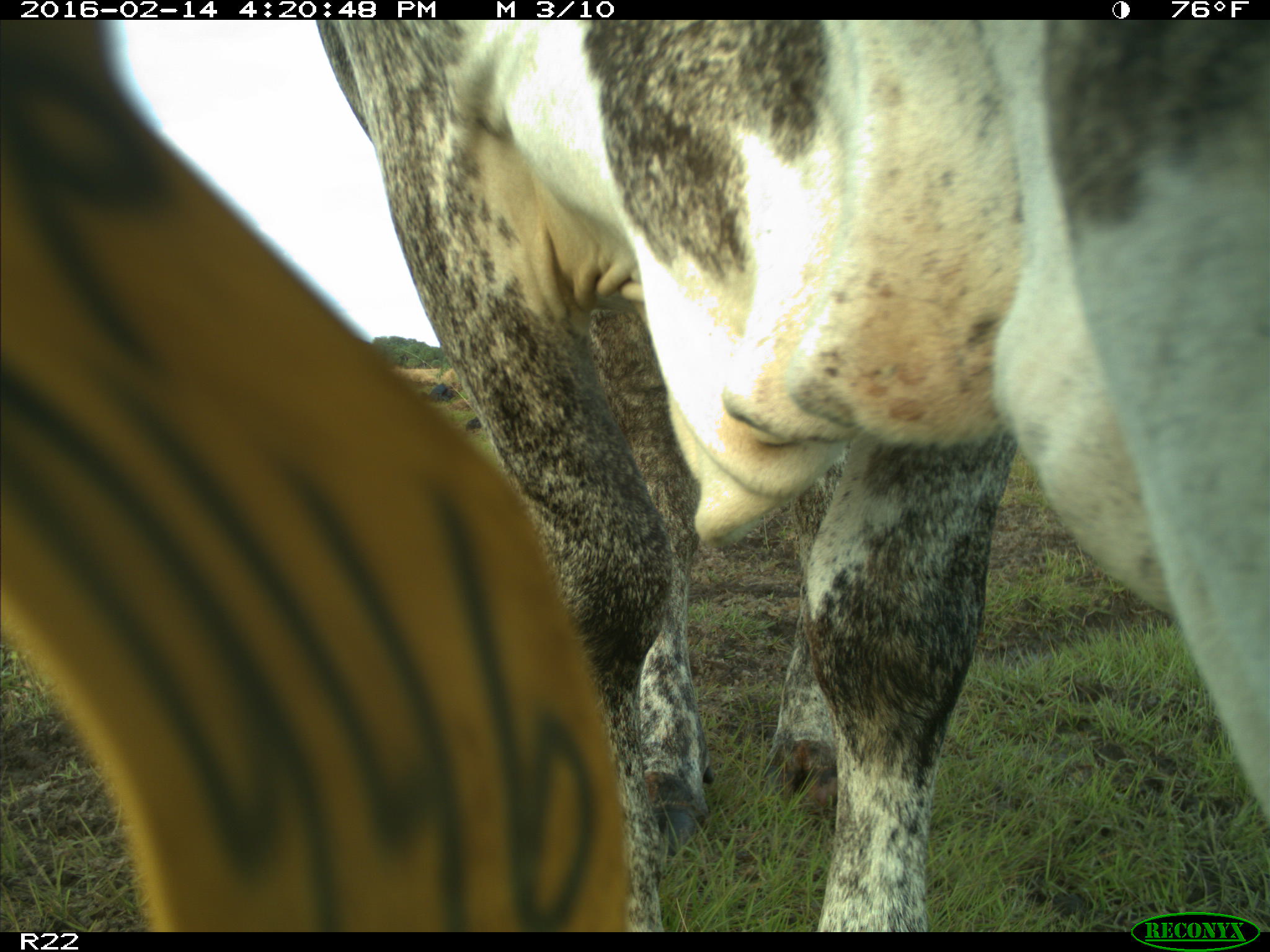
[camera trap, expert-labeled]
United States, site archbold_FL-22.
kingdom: Animalia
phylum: Chordata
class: Mammalia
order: Artiodactyla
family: Bovidae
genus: Bos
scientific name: Bos taurus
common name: domestic cow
Bos taurus (domestic cow).